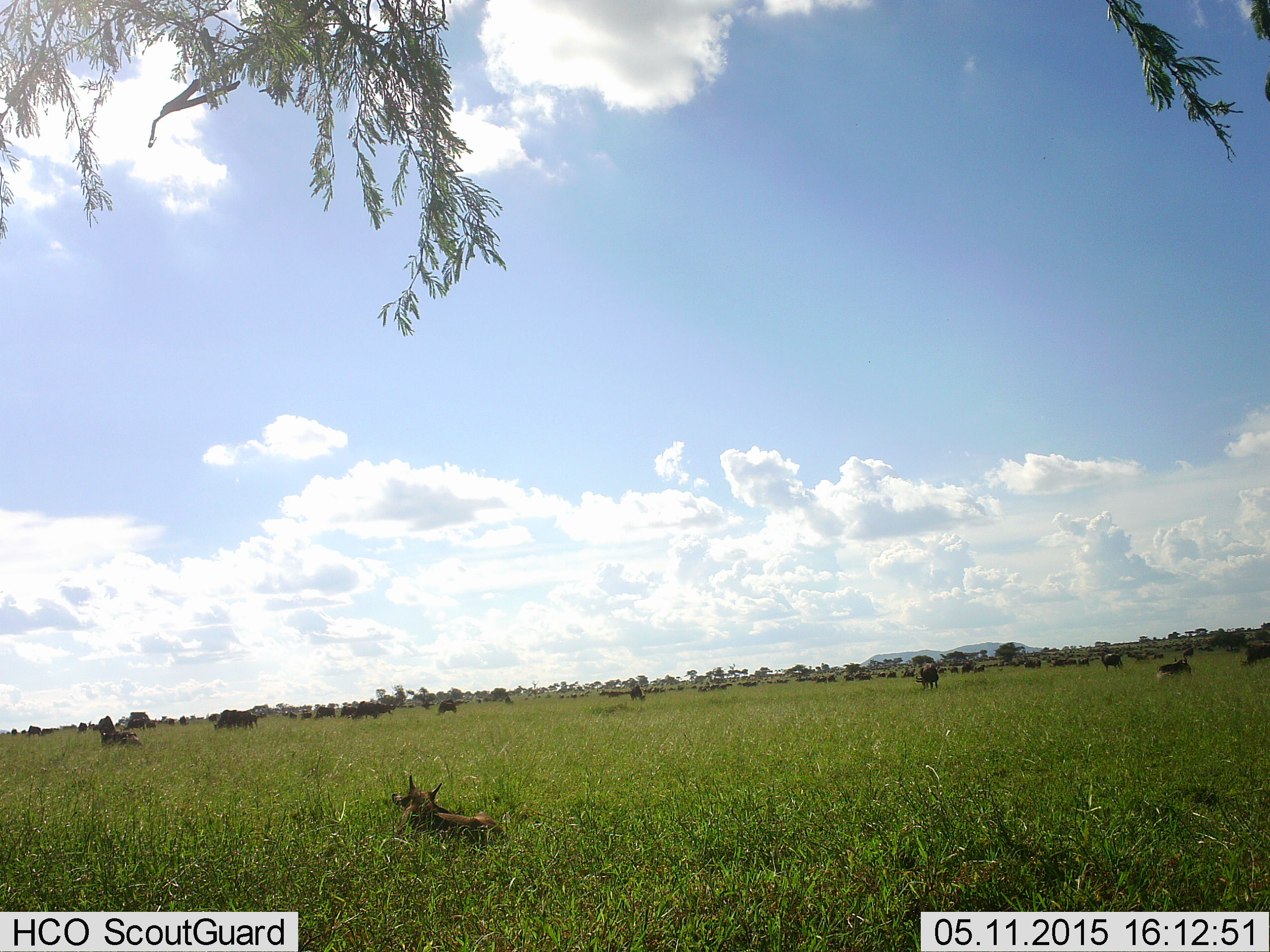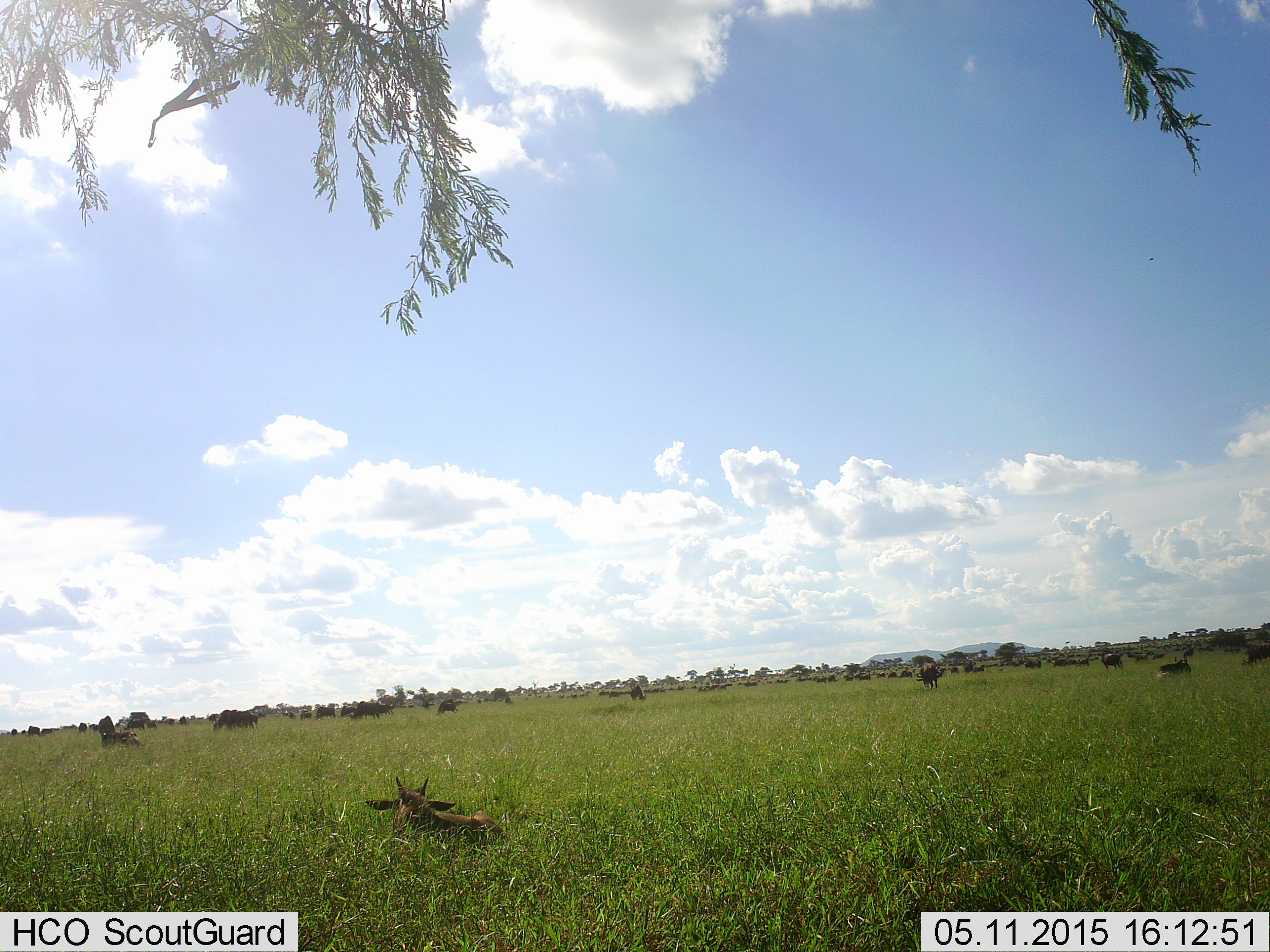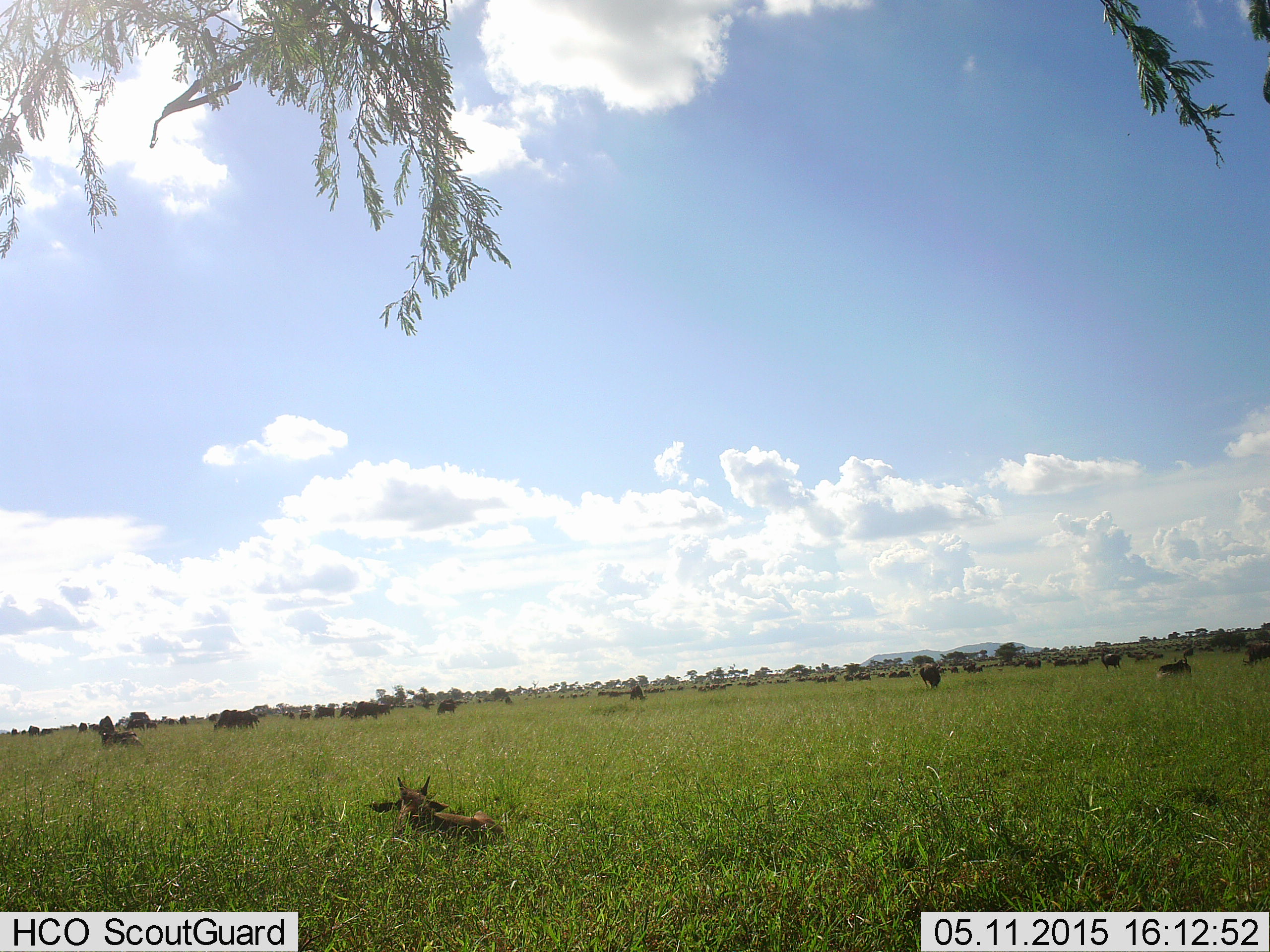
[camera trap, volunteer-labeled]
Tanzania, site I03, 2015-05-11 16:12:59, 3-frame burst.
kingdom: Animalia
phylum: Chordata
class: Mammalia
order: Artiodactyla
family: Bovidae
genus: Connochaetes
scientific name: Connochaetes taurinus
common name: blue wildebeest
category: wildebeest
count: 51+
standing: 45%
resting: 73%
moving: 45%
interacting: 0%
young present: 73%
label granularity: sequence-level